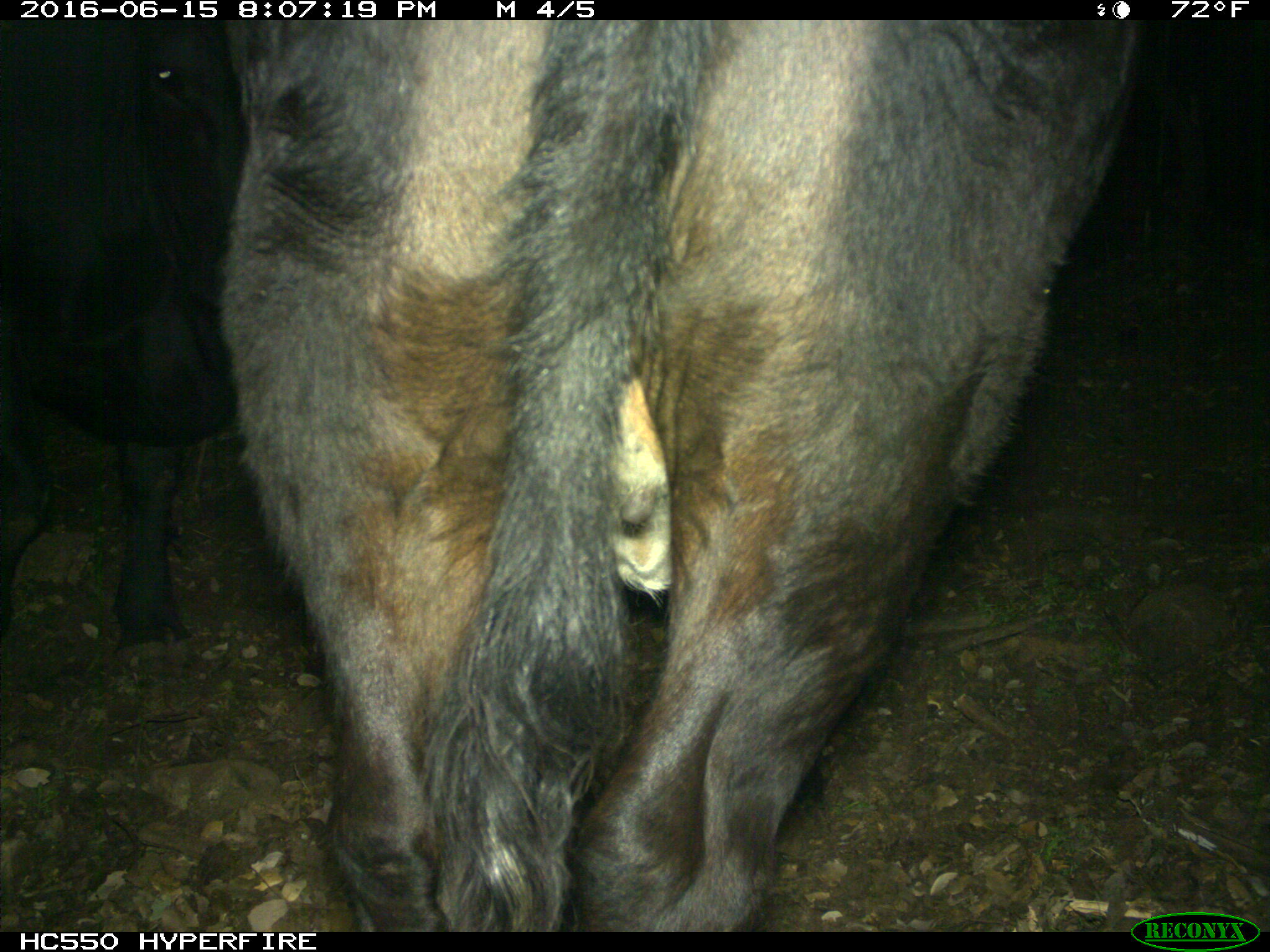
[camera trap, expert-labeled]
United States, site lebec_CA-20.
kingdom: Animalia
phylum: Chordata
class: Mammalia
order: Artiodactyla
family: Bovidae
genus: Bos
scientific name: Bos taurus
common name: domestic cow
Bos taurus (domestic cow).